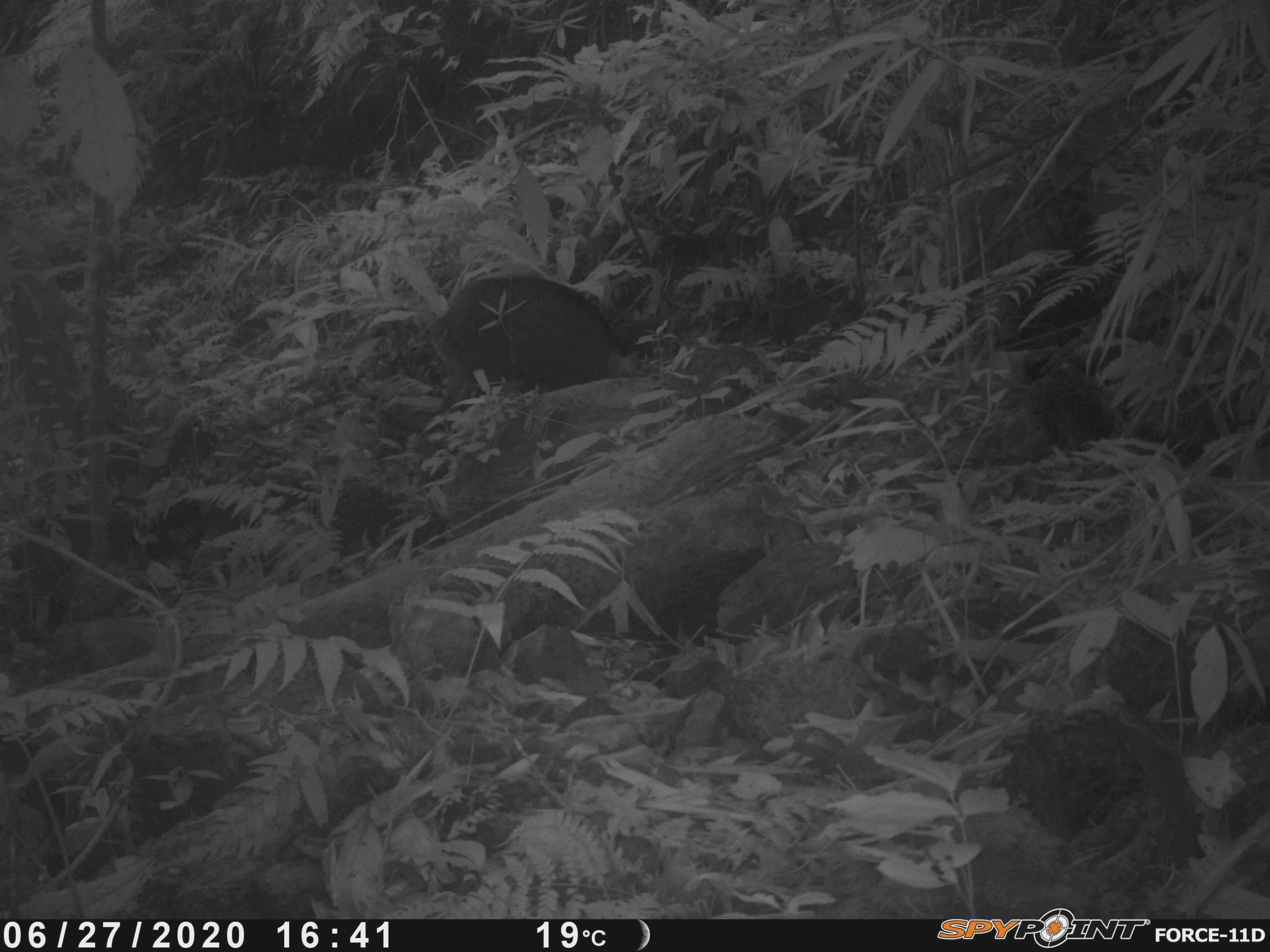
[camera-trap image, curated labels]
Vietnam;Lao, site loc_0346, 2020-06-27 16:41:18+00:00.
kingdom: Animalia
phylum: Chordata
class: Mammalia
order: Artiodactyla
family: Suidae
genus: Sus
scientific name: Sus scrofa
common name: eurasian wild pig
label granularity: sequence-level